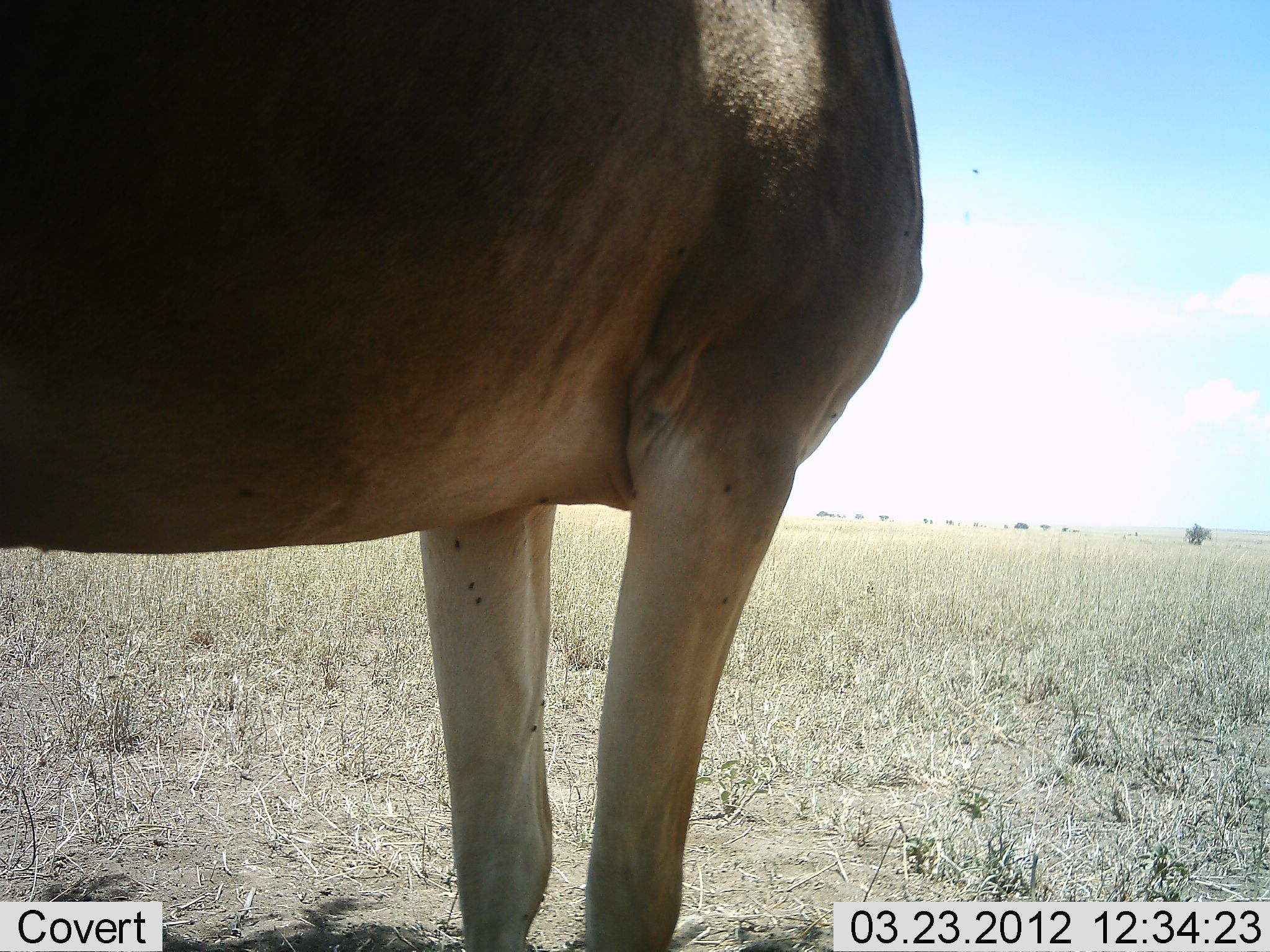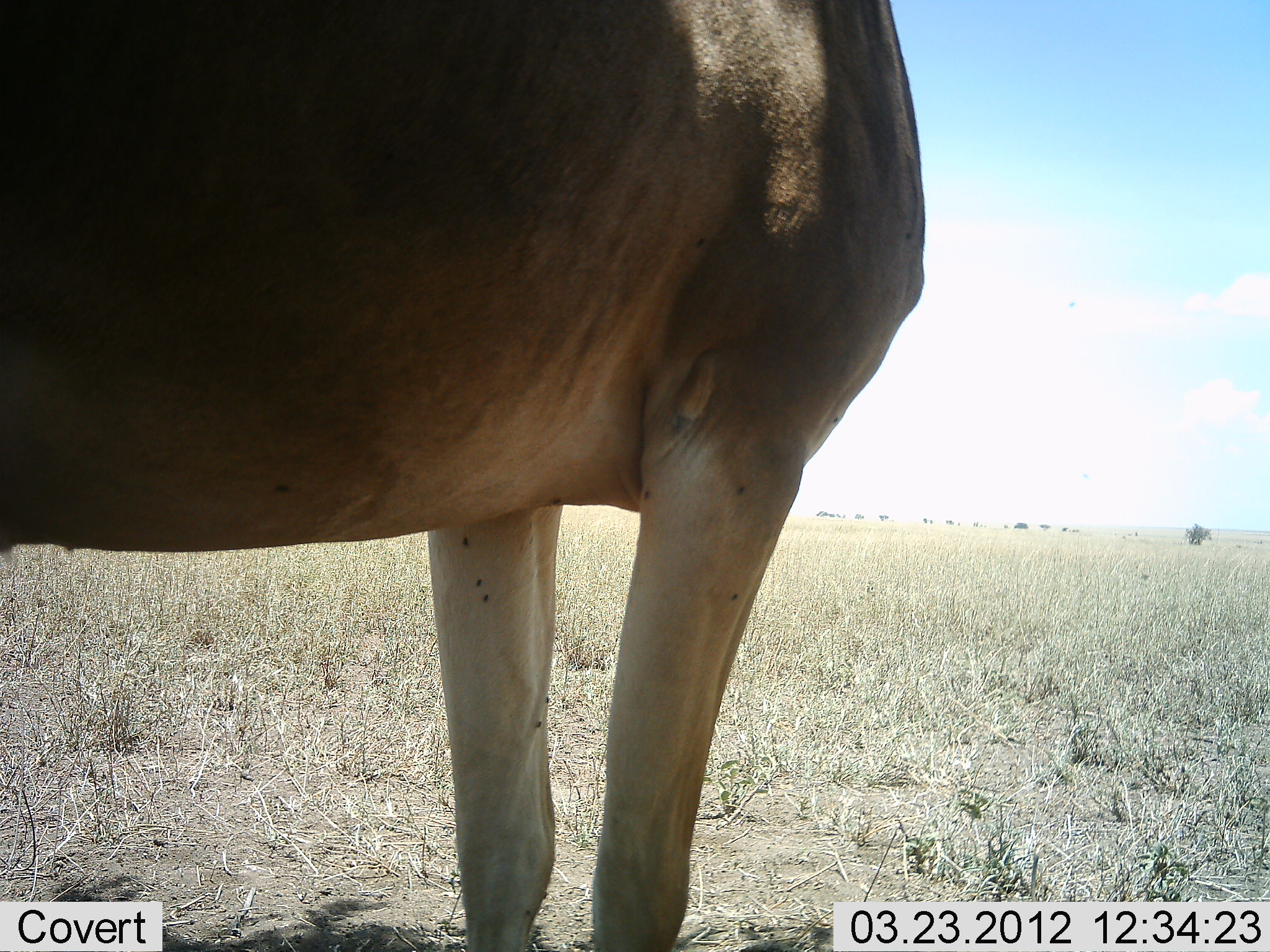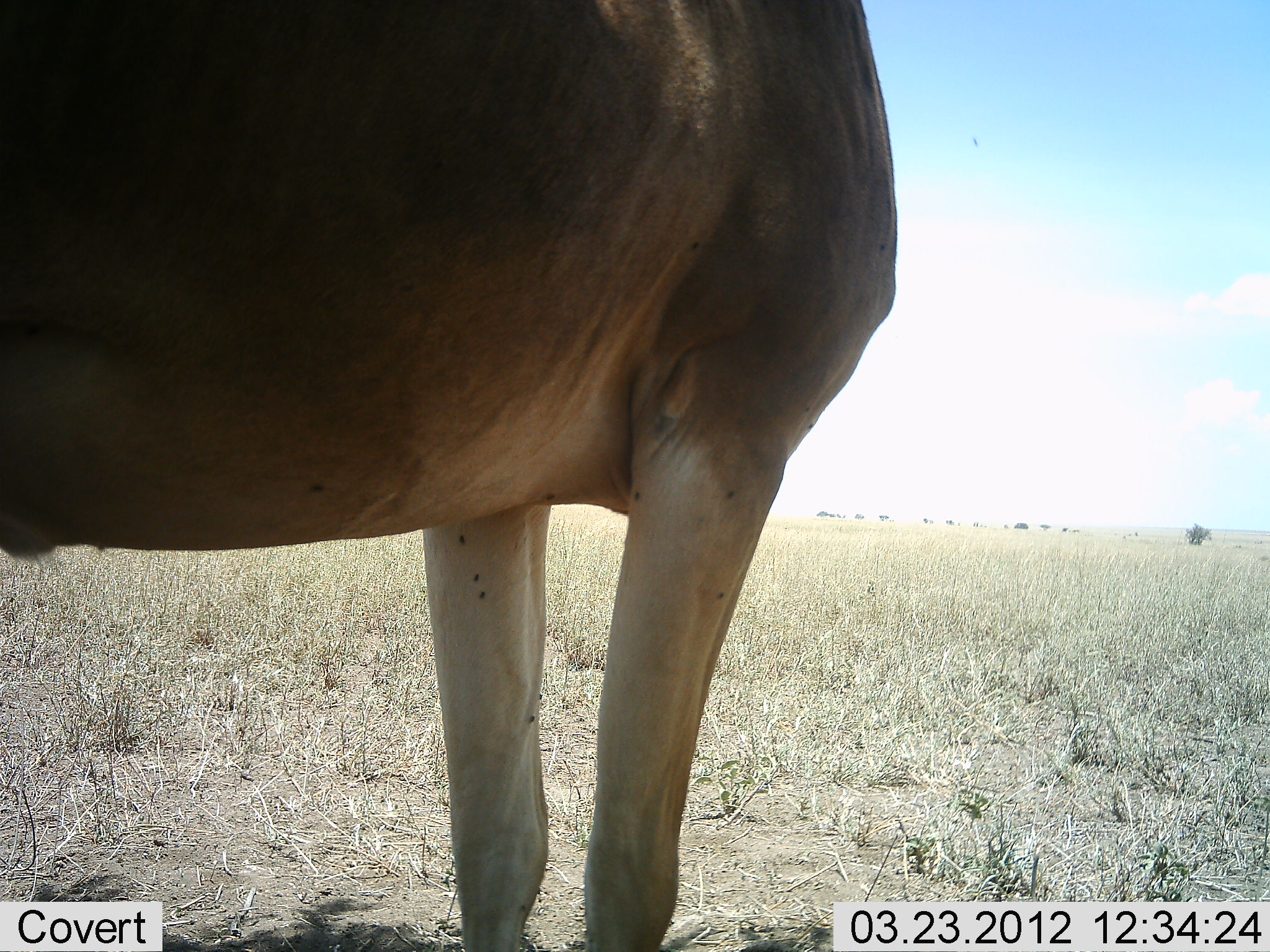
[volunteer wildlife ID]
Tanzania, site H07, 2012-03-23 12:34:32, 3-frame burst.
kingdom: Animalia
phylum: Chordata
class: Mammalia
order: Artiodactyla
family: Bovidae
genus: Alcelaphus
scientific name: Alcelaphus buselaphus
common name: hartebeest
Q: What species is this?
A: Hartebeest (Alcelaphus buselaphus).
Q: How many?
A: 1.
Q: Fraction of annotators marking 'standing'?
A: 100%.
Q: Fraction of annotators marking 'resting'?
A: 5%.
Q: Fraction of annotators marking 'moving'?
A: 0%.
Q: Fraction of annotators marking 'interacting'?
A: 0%.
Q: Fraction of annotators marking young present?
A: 0%.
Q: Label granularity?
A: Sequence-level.